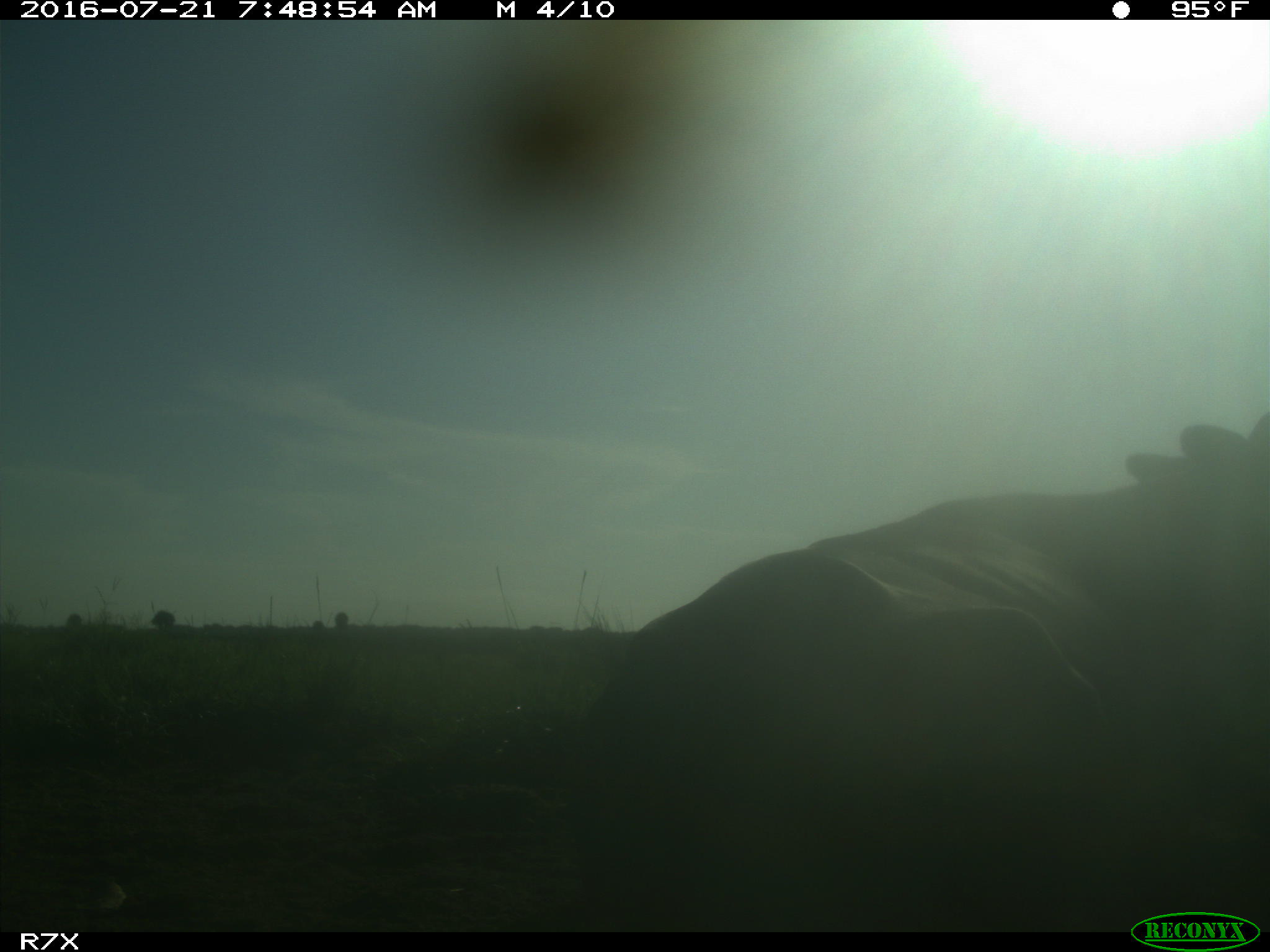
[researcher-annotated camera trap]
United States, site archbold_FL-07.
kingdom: Animalia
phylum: Chordata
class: Mammalia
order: Artiodactyla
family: Bovidae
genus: Bos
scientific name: Bos taurus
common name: domestic cow